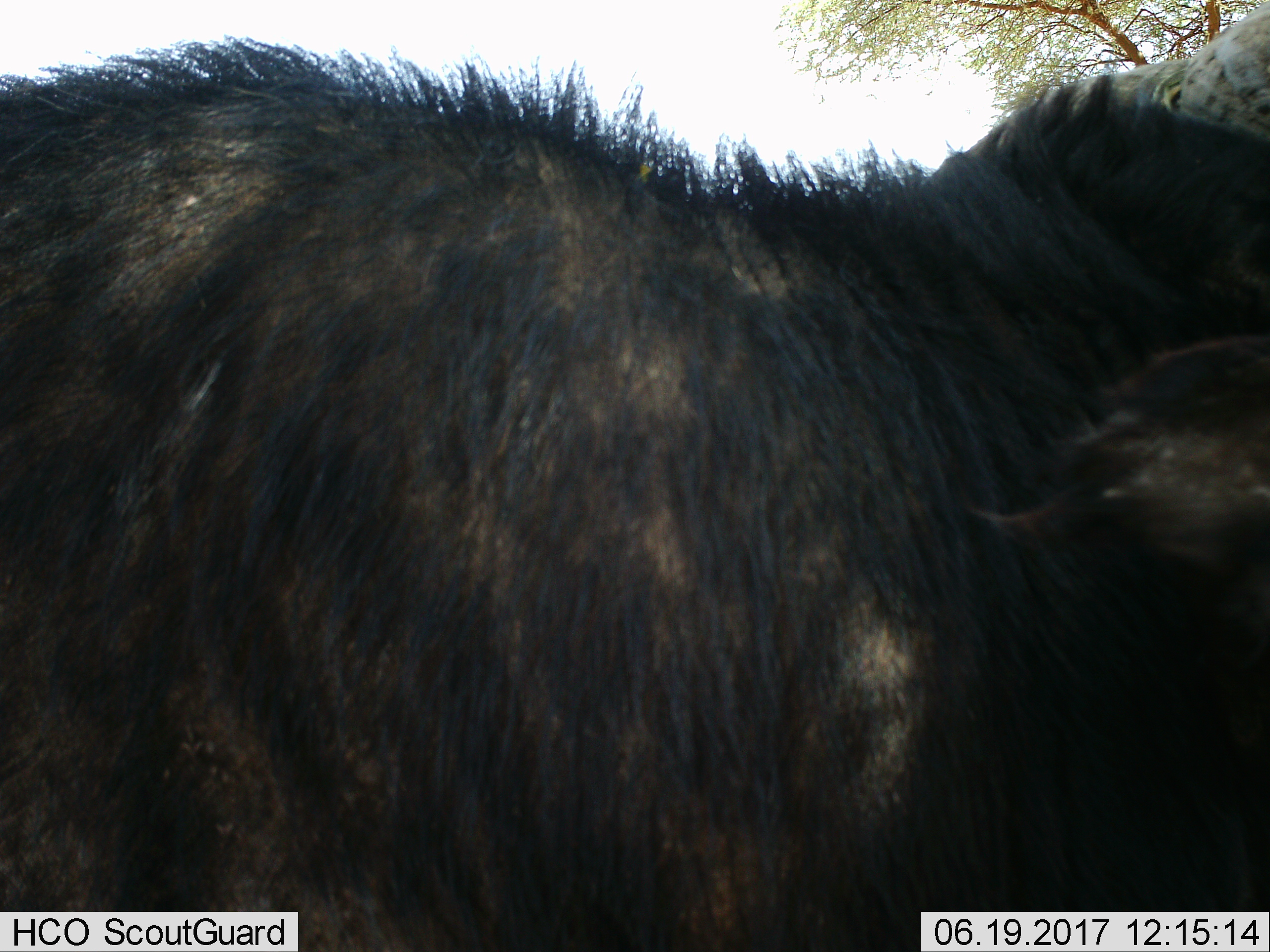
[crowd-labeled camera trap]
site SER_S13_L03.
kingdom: Animalia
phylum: Chordata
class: Mammalia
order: Artiodactyla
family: Bovidae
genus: Connochaetes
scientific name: Connochaetes taurinus taurinus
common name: blue wildebeest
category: wildebeestblue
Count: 1.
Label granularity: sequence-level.